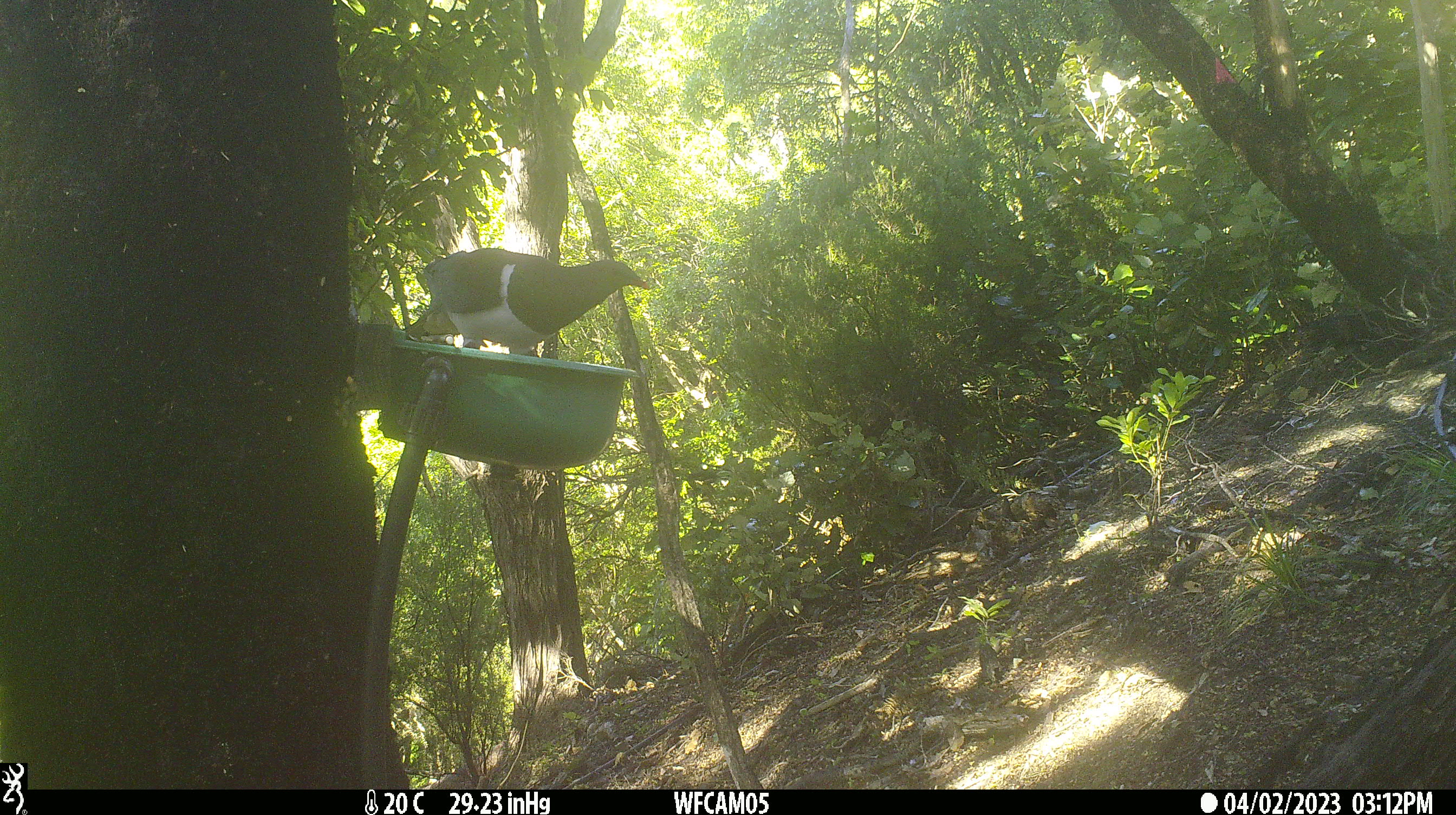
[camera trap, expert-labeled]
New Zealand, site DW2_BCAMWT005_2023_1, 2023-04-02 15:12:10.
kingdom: Animalia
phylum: Chordata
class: Aves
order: Columbiformes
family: Columbidae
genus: Hemiphaga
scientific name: Hemiphaga novaeseelandiae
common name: new zealand pigeon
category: kereru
Kereru (new zealand pigeon) (Hemiphaga novaeseelandiae).